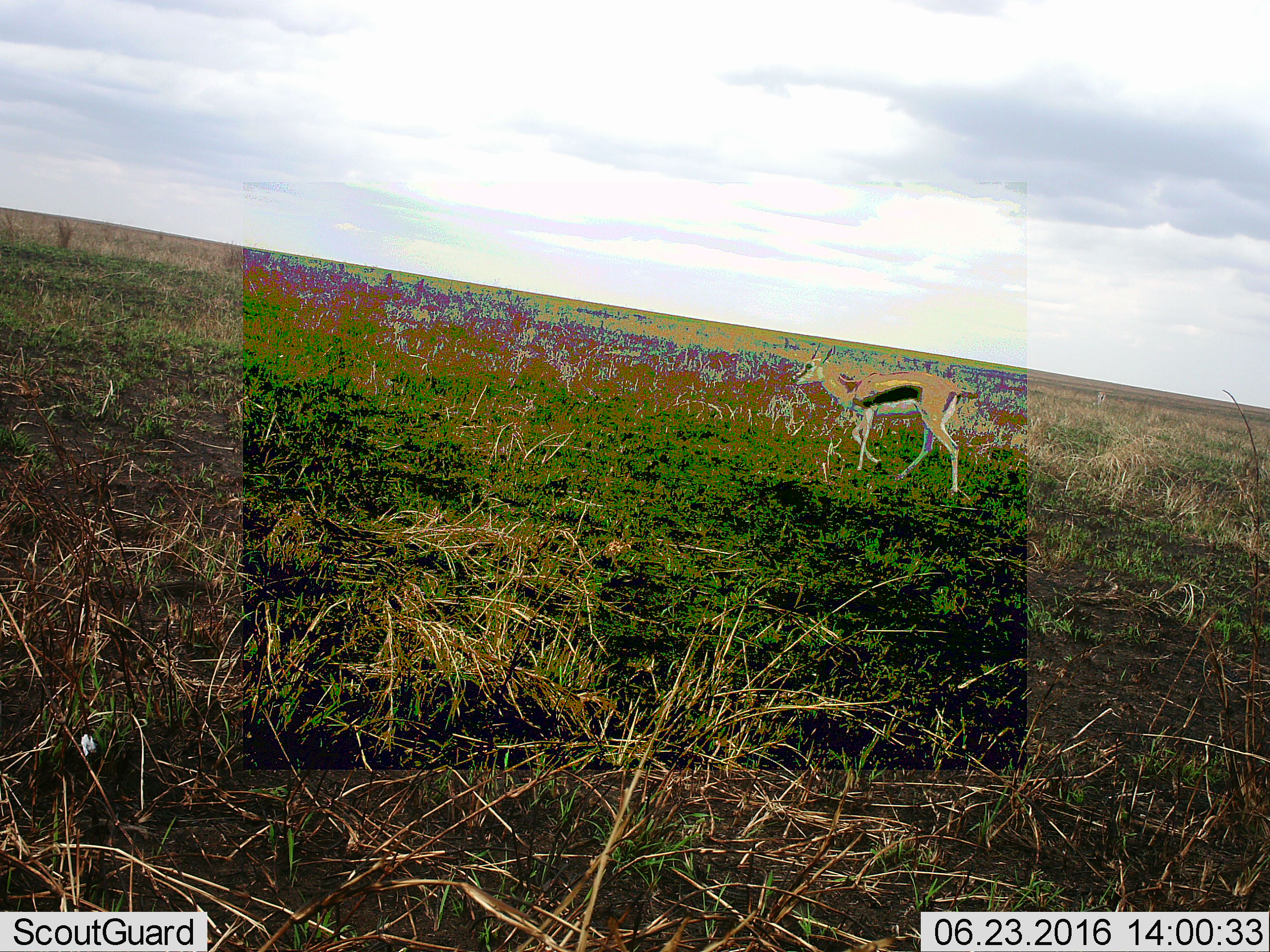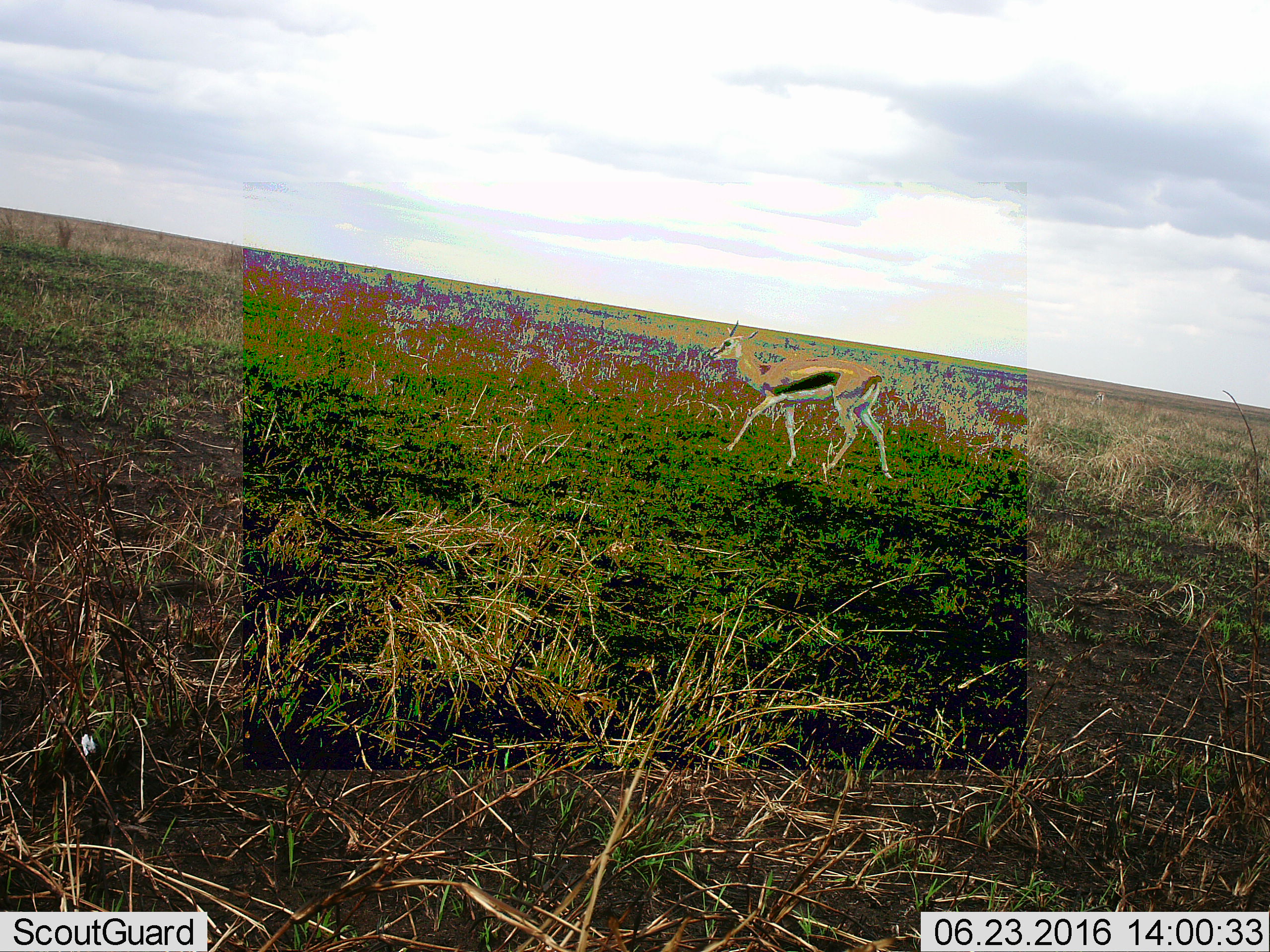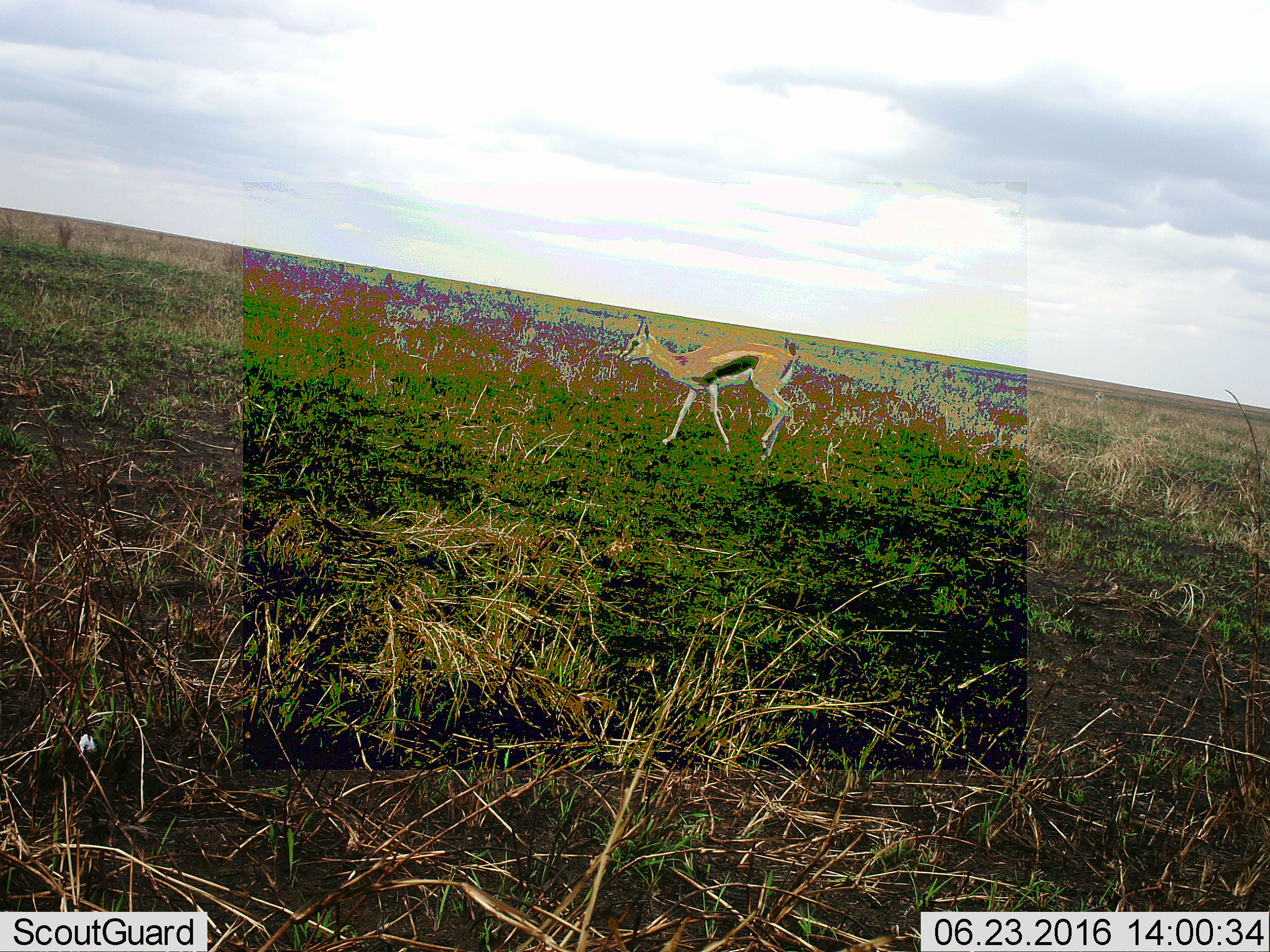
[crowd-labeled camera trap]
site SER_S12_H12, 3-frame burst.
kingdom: Animalia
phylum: Chordata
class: Mammalia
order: Artiodactyla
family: Bovidae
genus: Eudorcas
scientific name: Eudorcas thomsonii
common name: thomson's gazelle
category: gazellethomsons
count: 1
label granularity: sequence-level